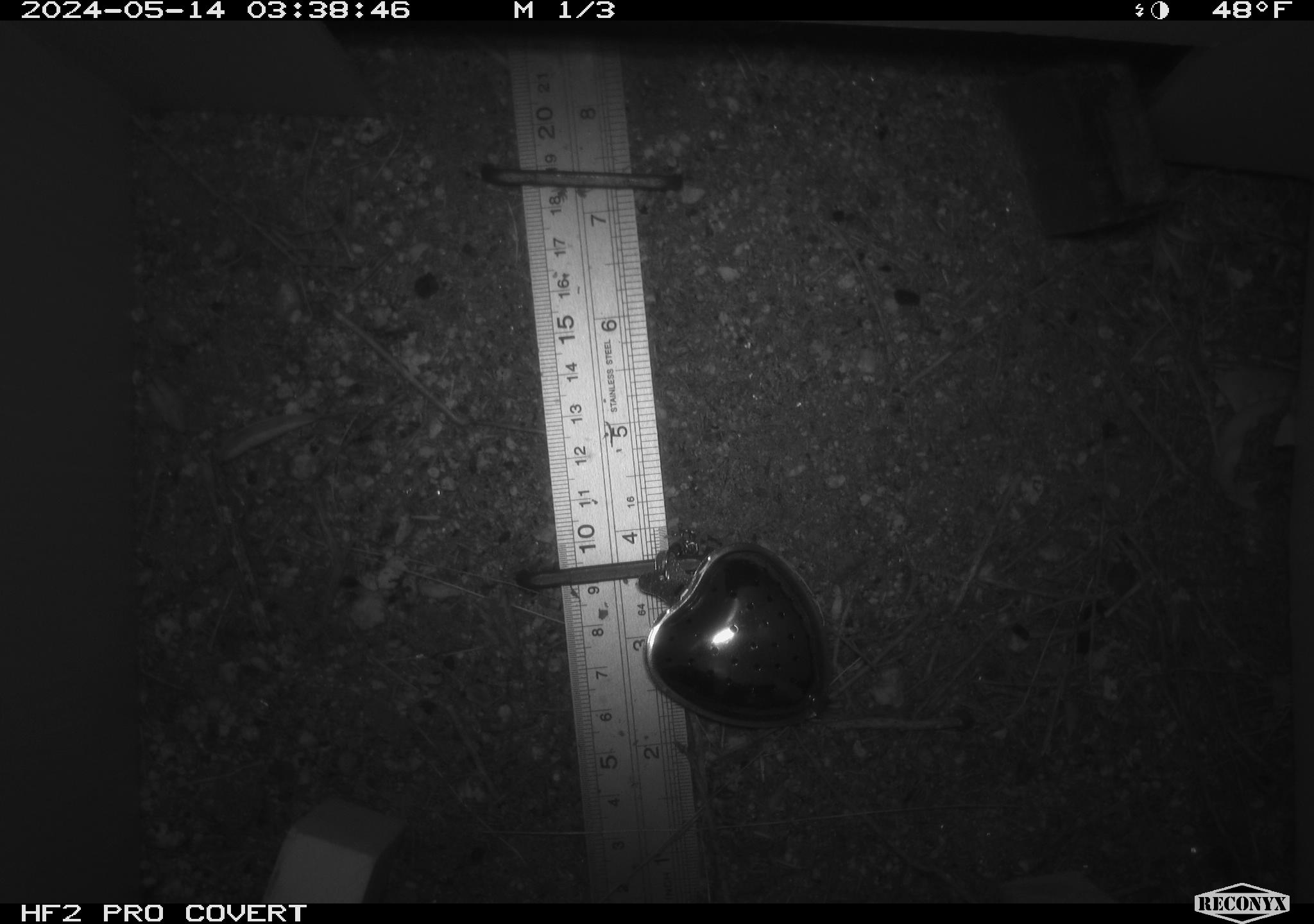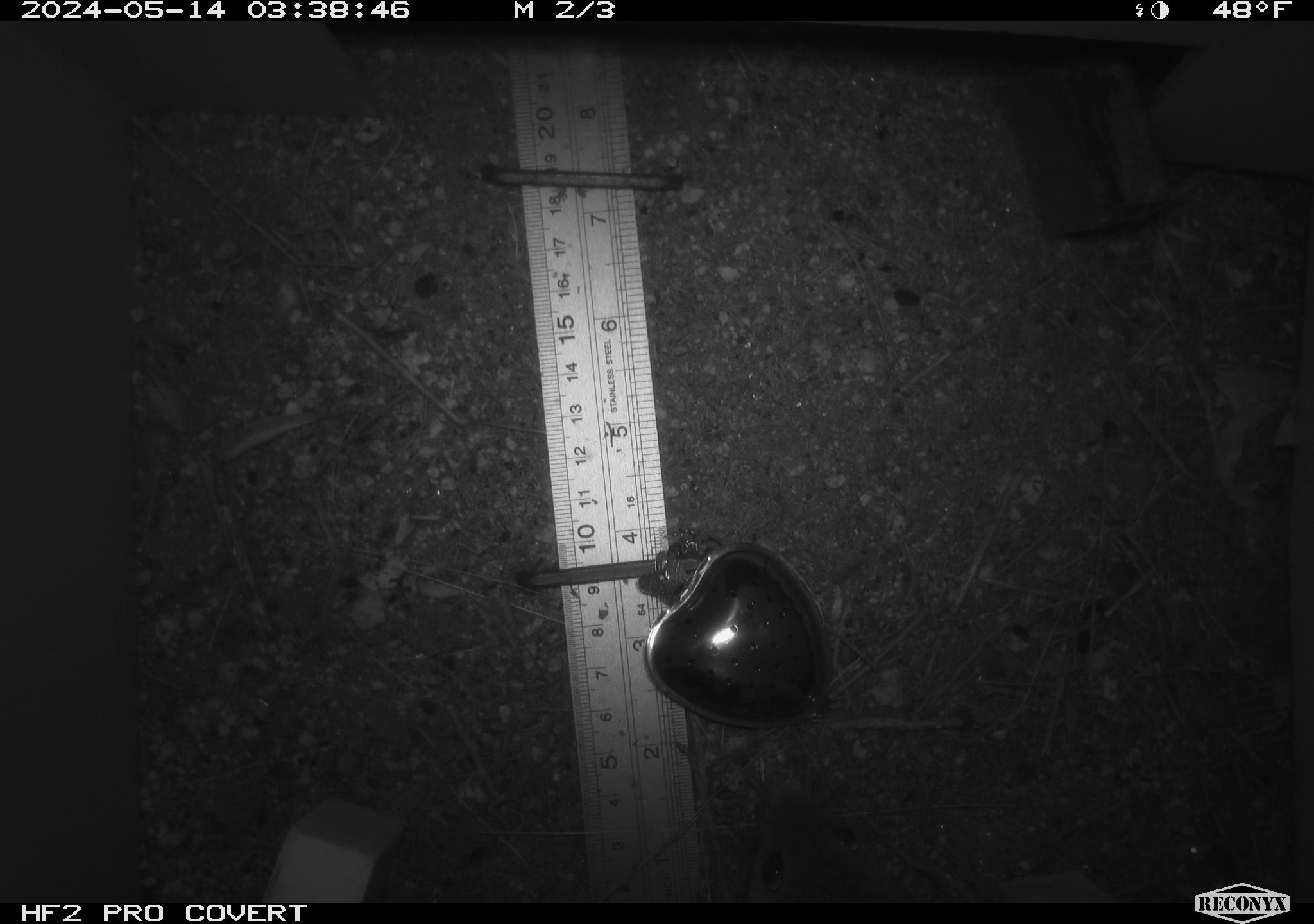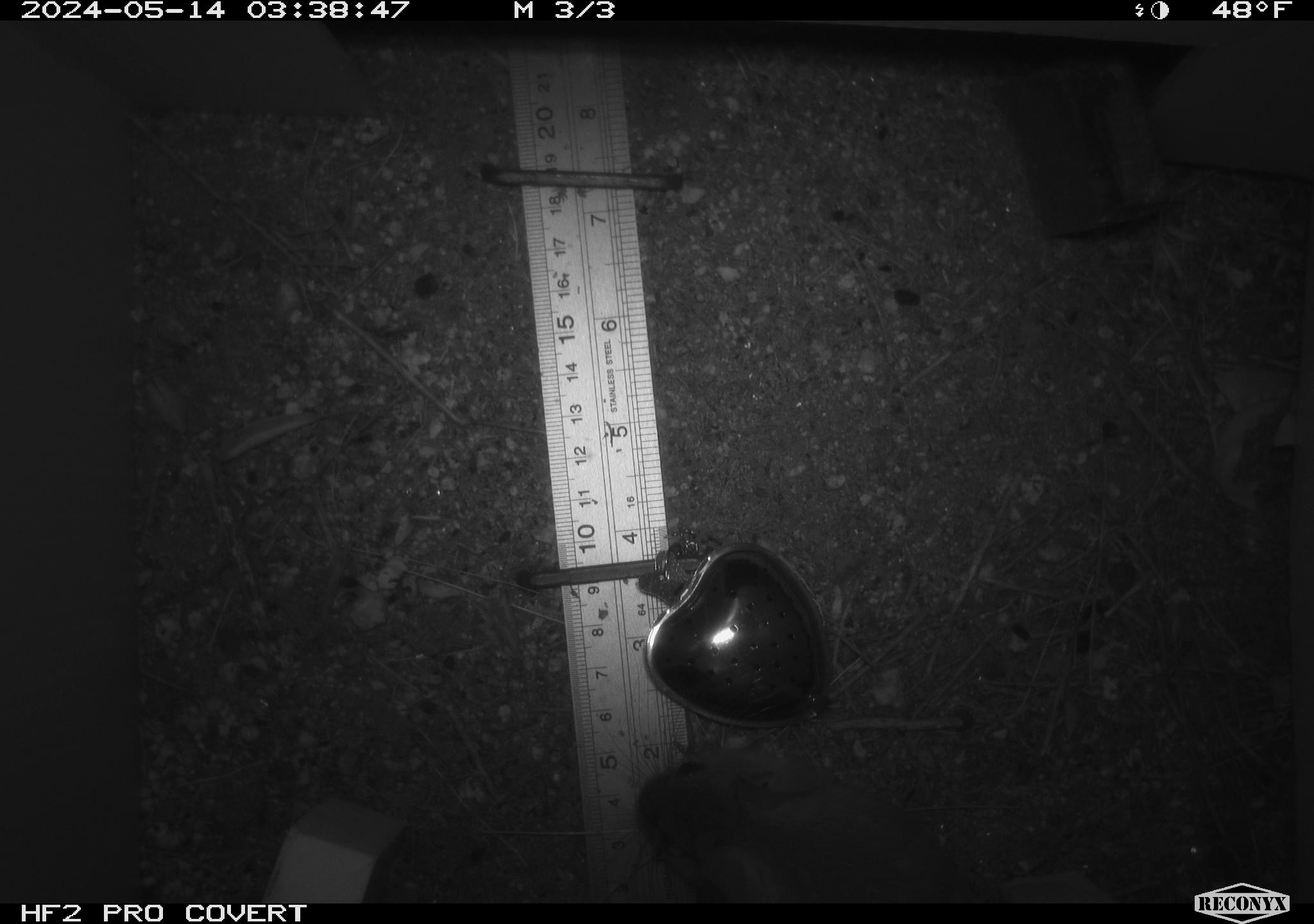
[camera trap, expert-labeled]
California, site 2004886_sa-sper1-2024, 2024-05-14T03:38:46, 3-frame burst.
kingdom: Animalia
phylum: Chordata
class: Mammalia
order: Rodentia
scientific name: Rodentia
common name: mouse species